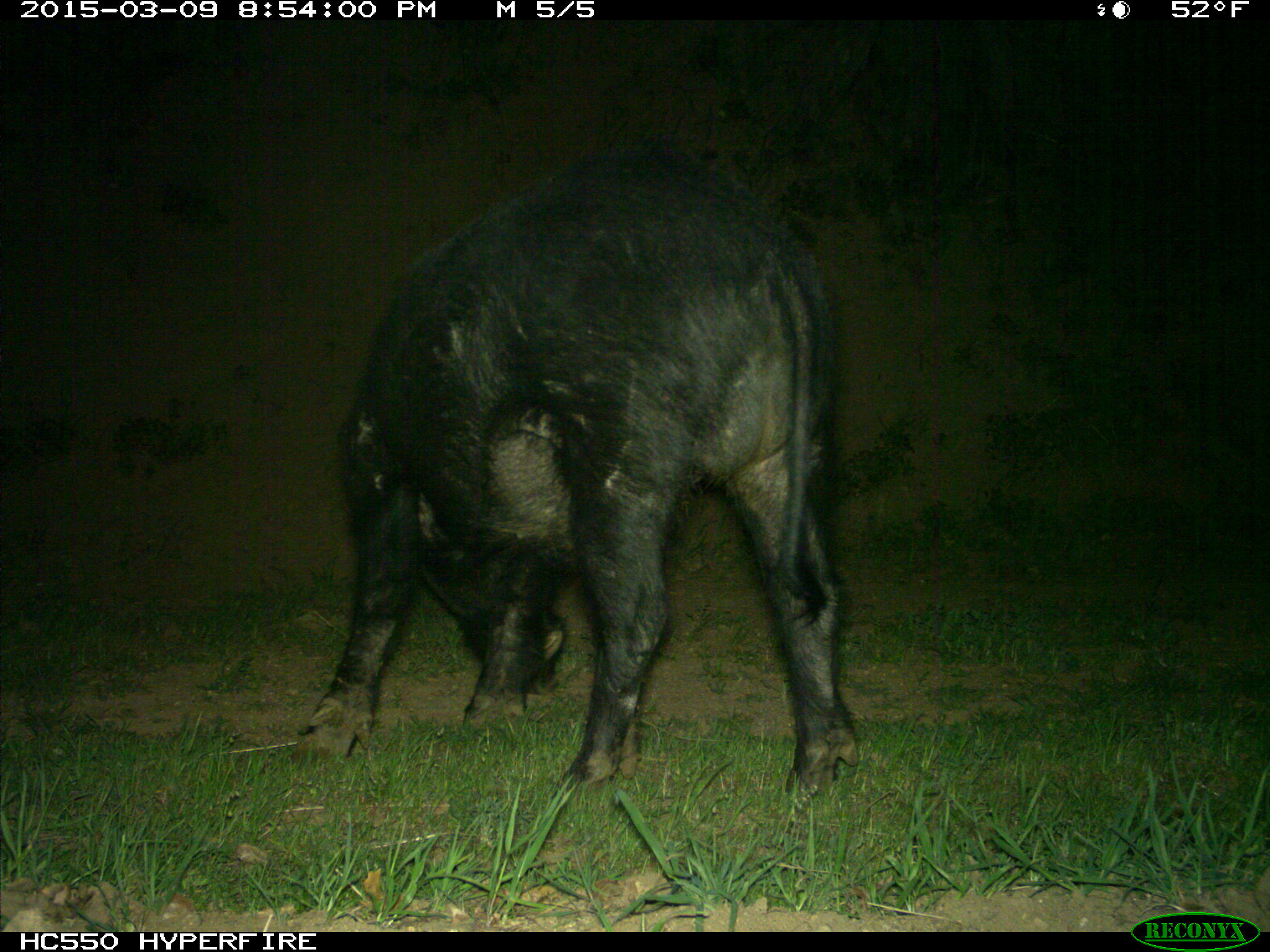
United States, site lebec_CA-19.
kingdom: Animalia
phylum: Chordata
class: Mammalia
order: Artiodactyla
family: Suidae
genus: Sus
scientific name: Sus scrofa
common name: wild boar